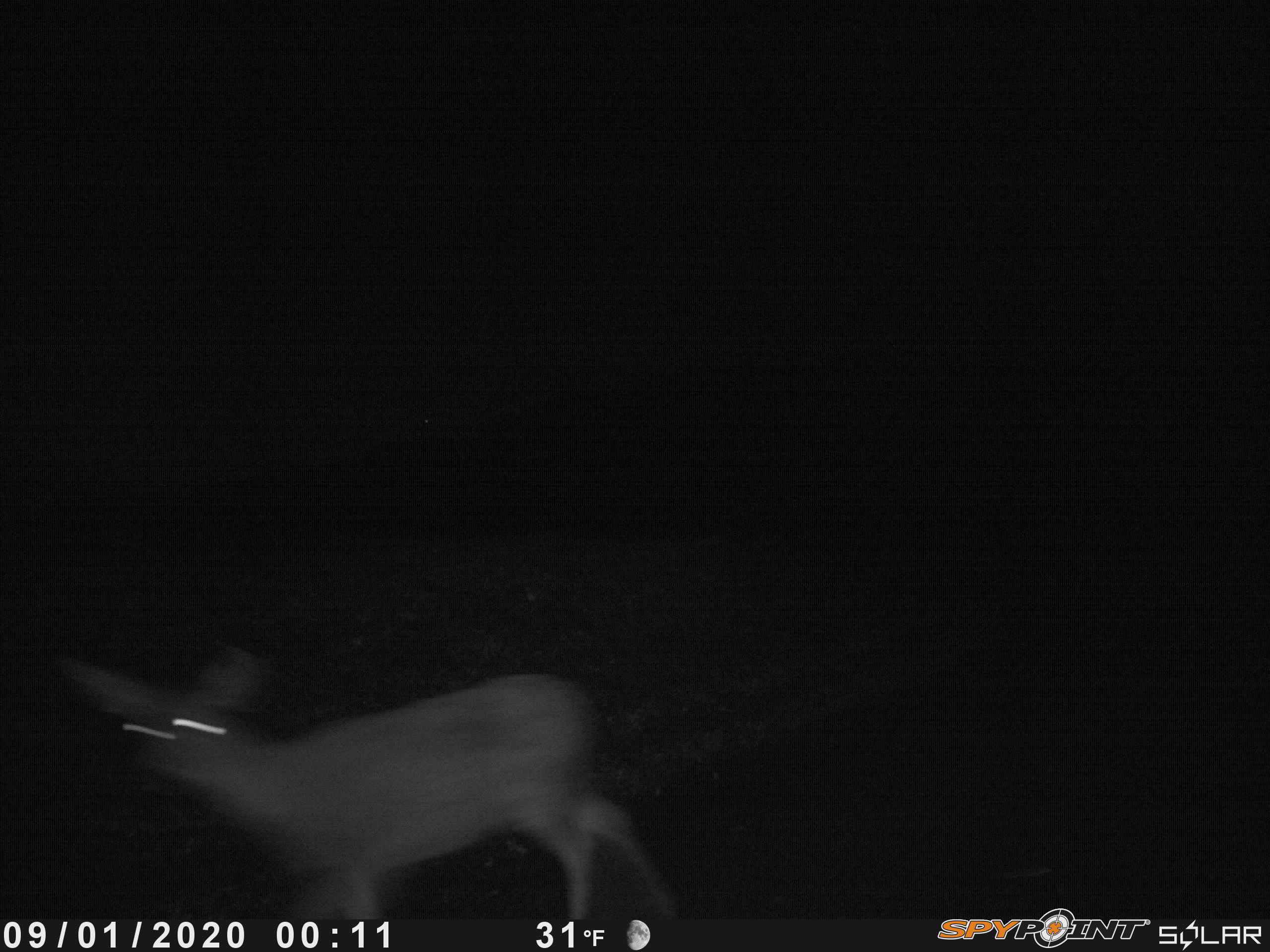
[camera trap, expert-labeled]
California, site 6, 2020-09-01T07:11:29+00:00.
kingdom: Animalia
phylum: Chordata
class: Mammalia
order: Artiodactyla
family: Cervidae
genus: Odocoileus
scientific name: Odocoileus hemionus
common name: mule deer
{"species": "mule deer (Odocoileus hemionus)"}